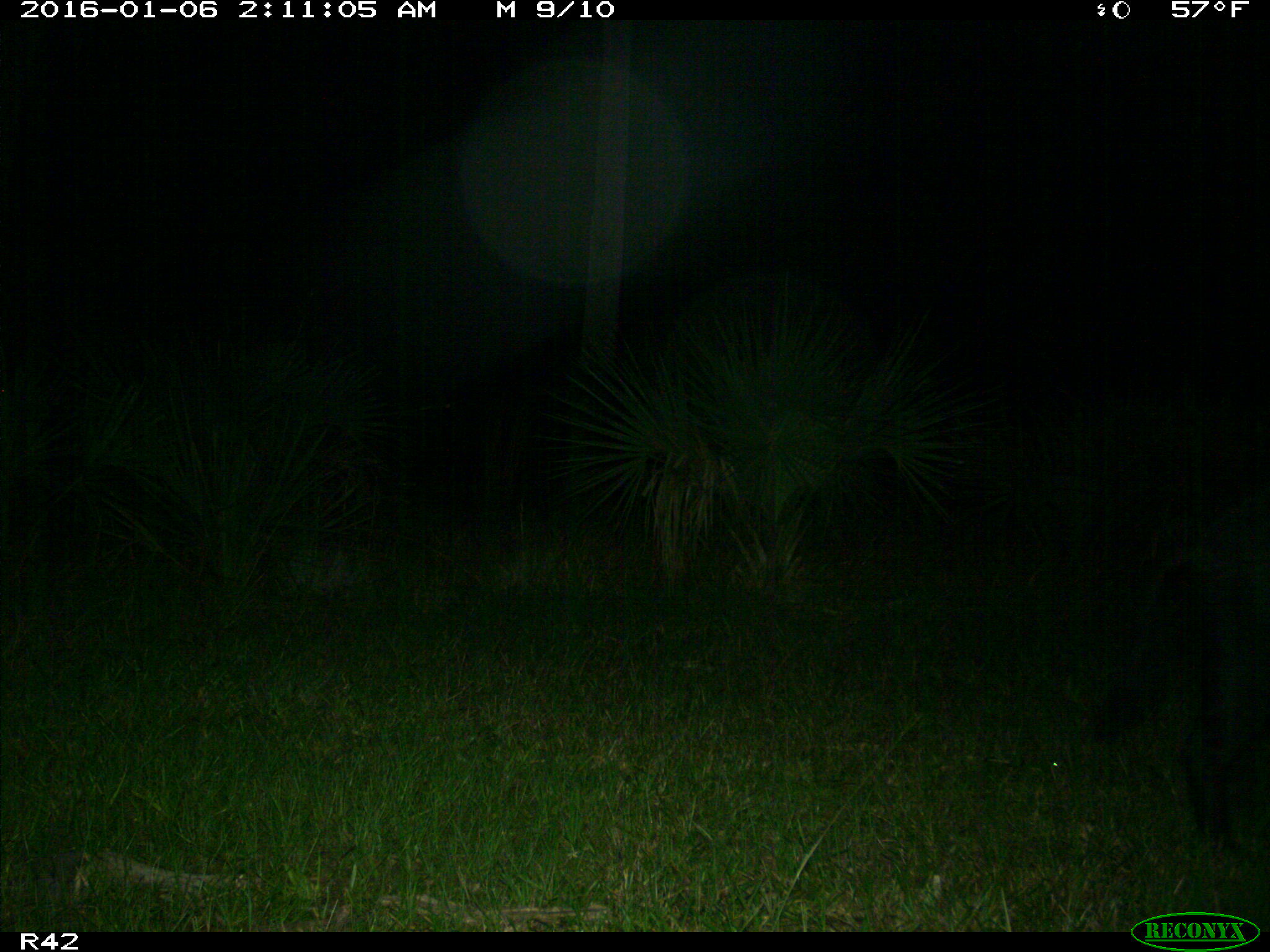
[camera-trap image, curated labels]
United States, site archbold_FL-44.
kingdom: Animalia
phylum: Chordata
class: Mammalia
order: Artiodactyla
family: Suidae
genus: Sus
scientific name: Sus scrofa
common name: wild boar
Sus scrofa (wild boar).